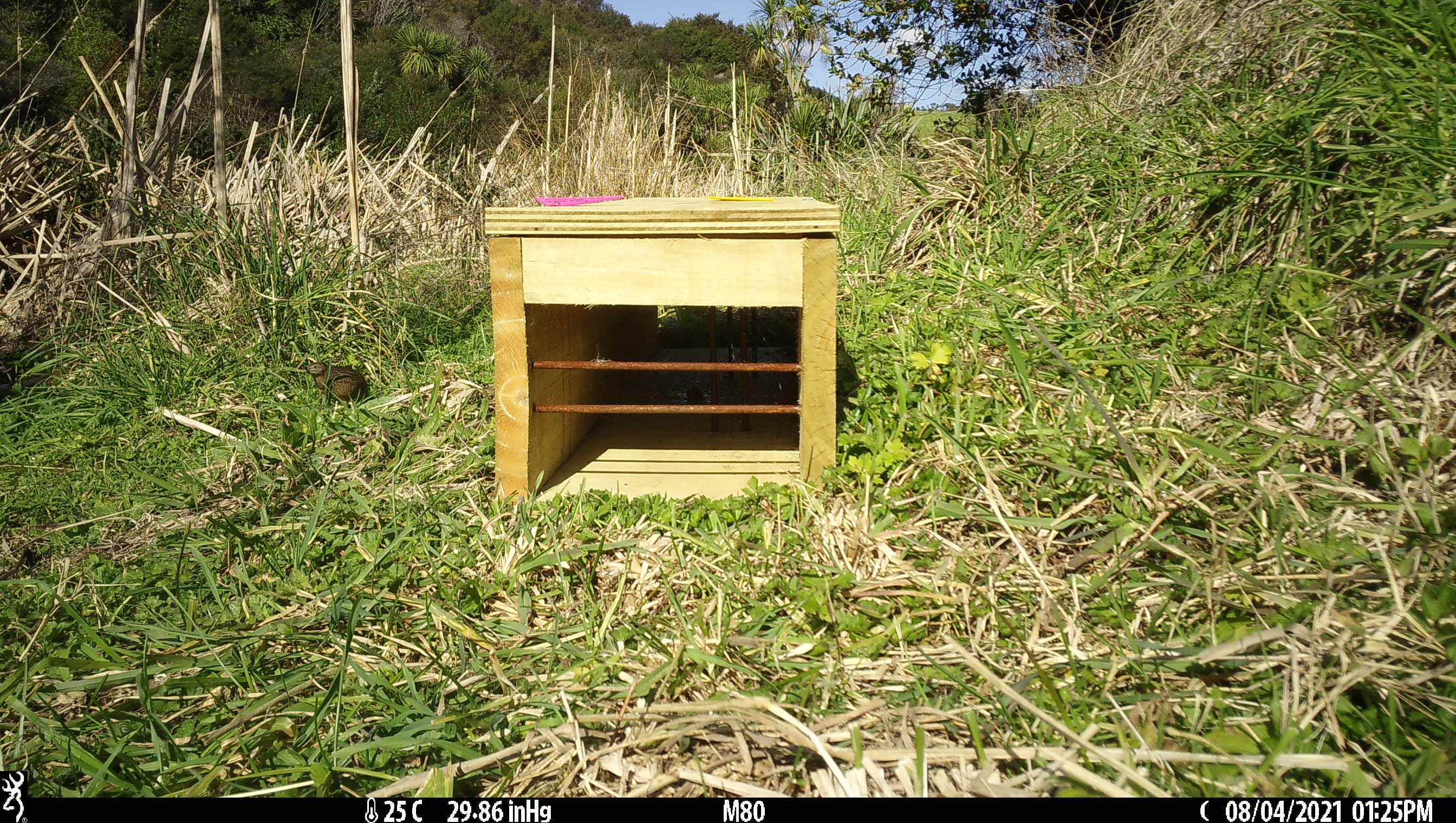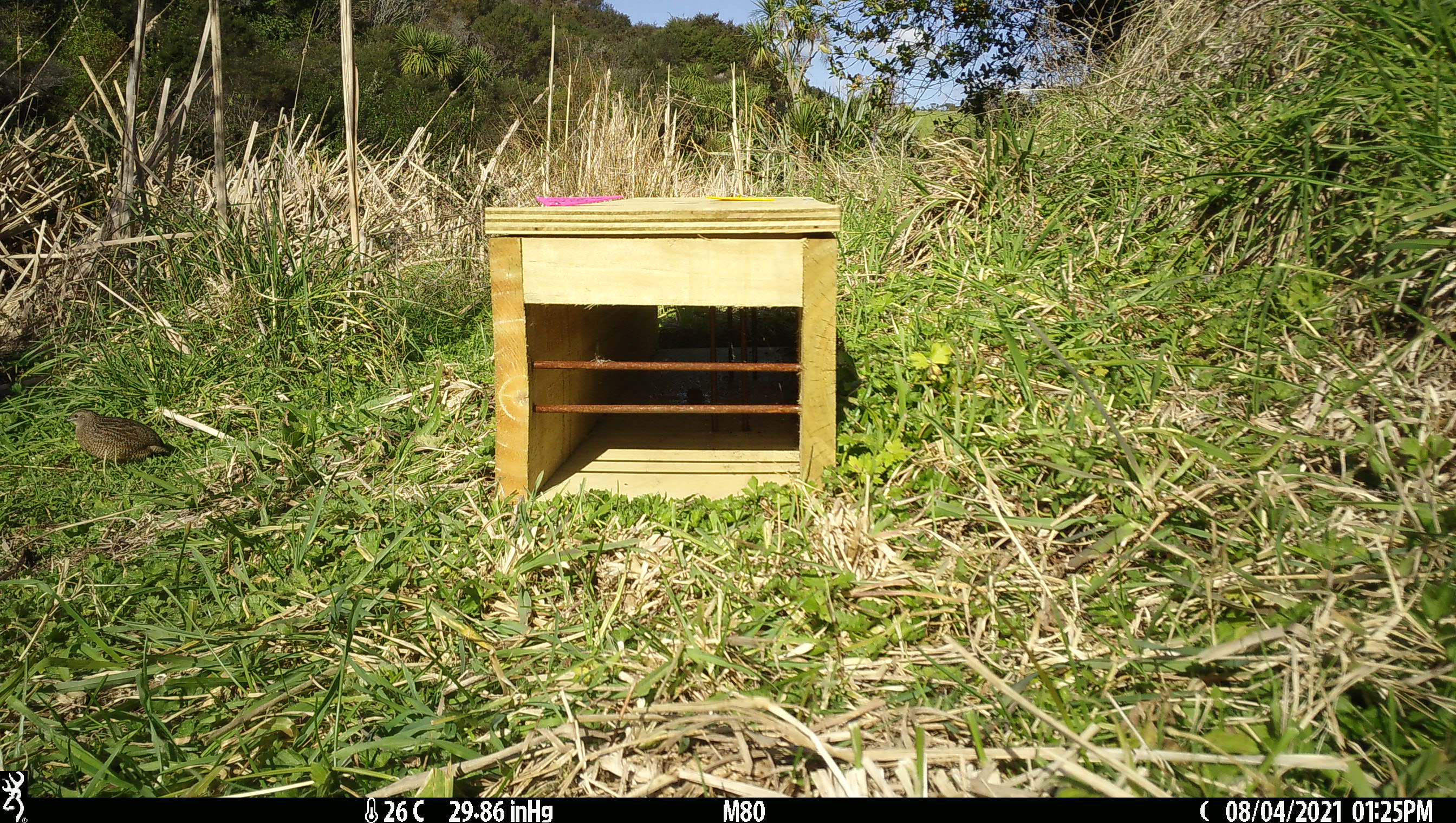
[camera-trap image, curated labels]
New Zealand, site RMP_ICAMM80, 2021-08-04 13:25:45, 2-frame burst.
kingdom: Animalia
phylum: Chordata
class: Aves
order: Galliformes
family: Phasianidae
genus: Synoicus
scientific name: Synoicus ypsilophorus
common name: brown quail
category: quail brown